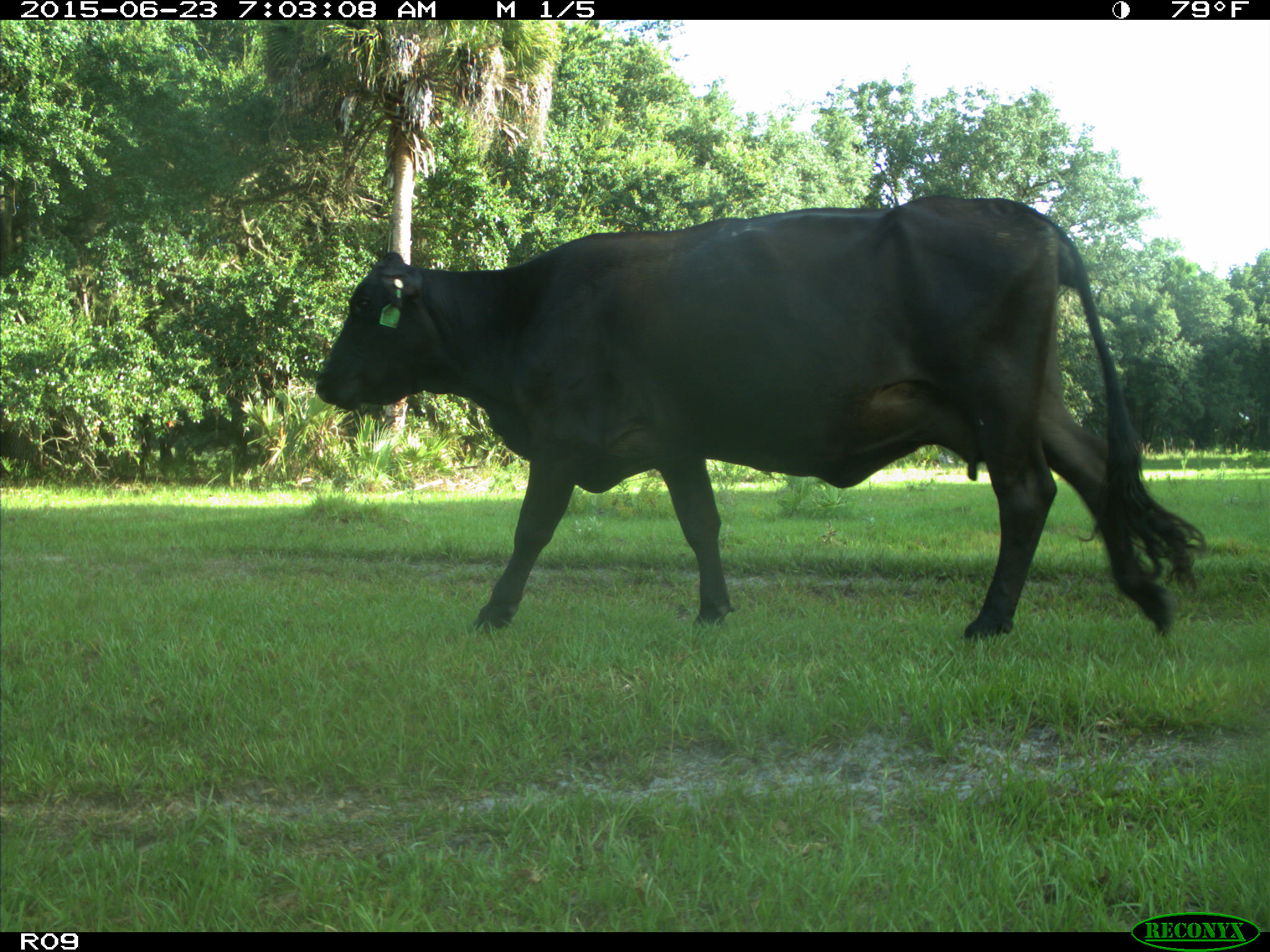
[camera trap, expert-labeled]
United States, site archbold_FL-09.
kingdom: Animalia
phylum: Chordata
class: Mammalia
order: Artiodactyla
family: Bovidae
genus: Bos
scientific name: Bos taurus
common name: domestic cow